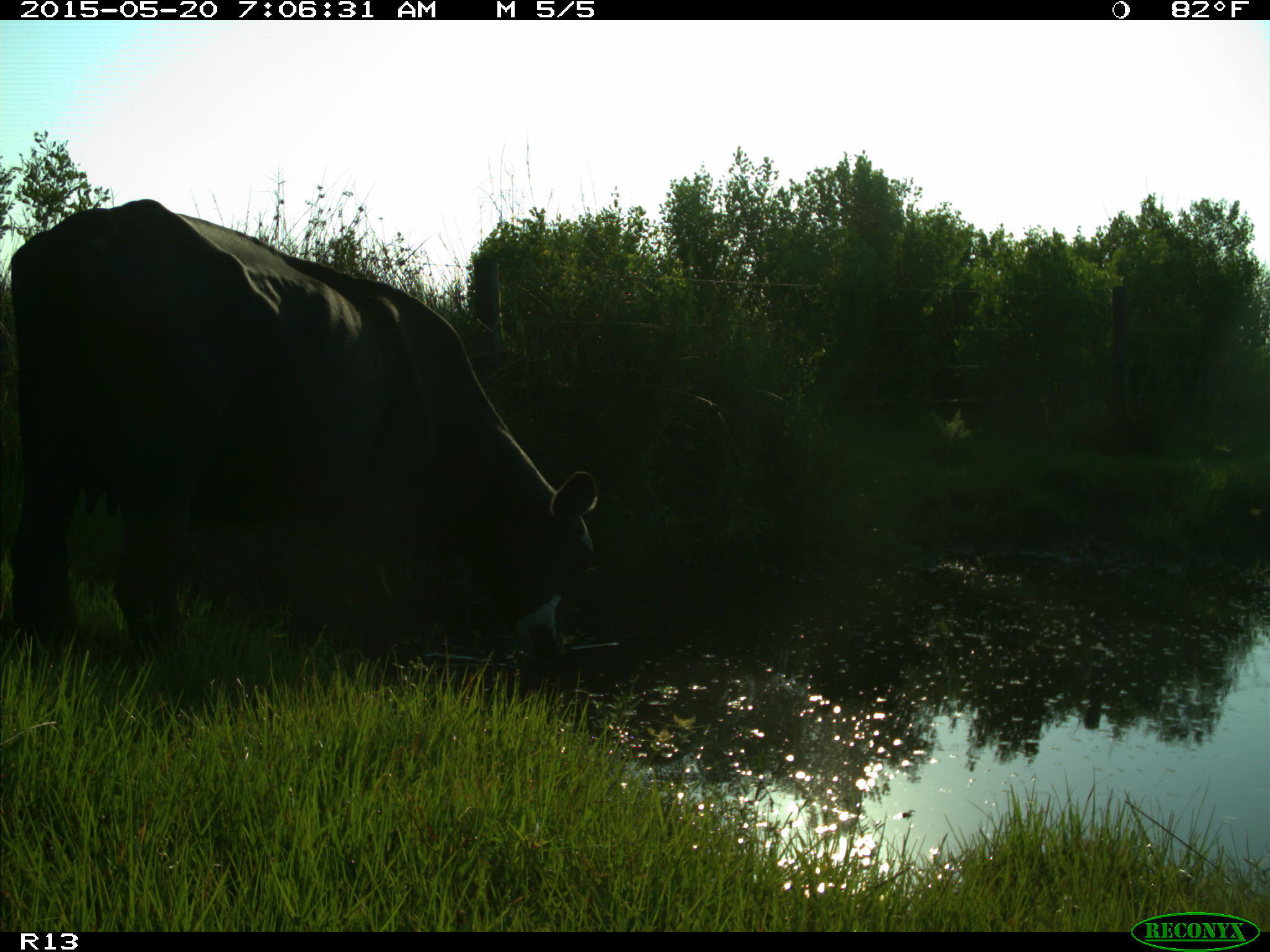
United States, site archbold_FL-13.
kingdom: Animalia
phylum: Chordata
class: Mammalia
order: Artiodactyla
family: Bovidae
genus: Bos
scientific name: Bos taurus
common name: domestic cow